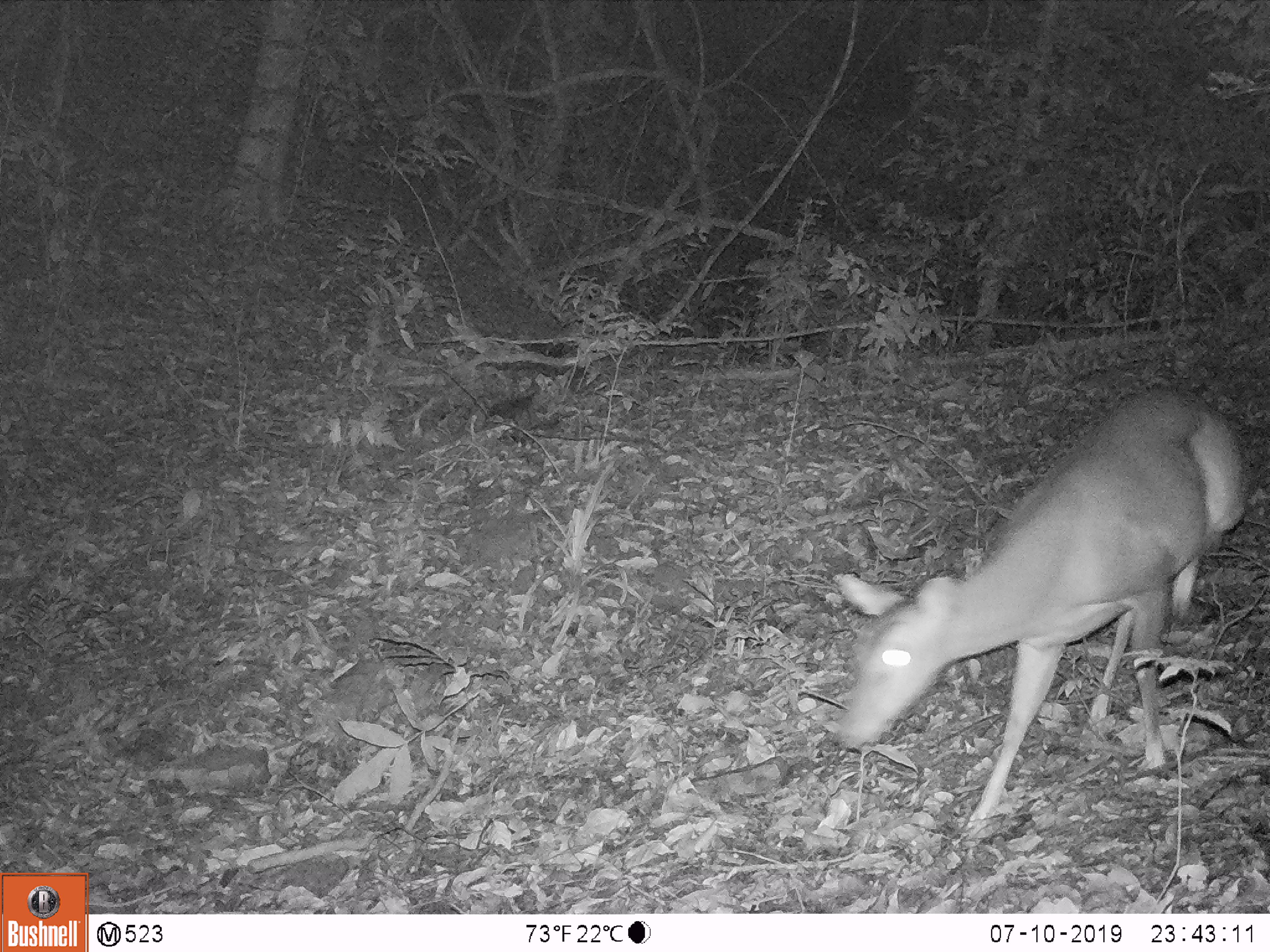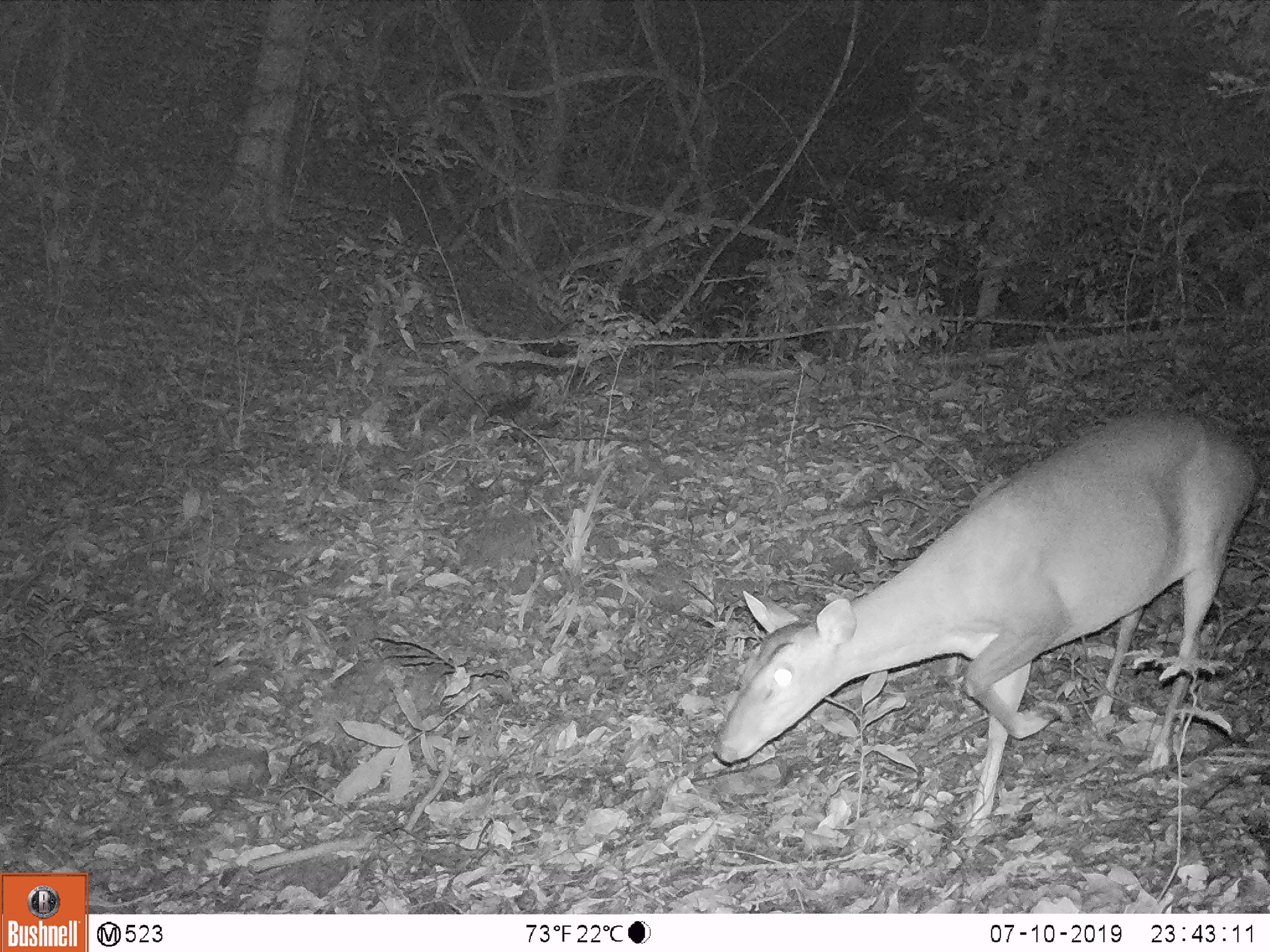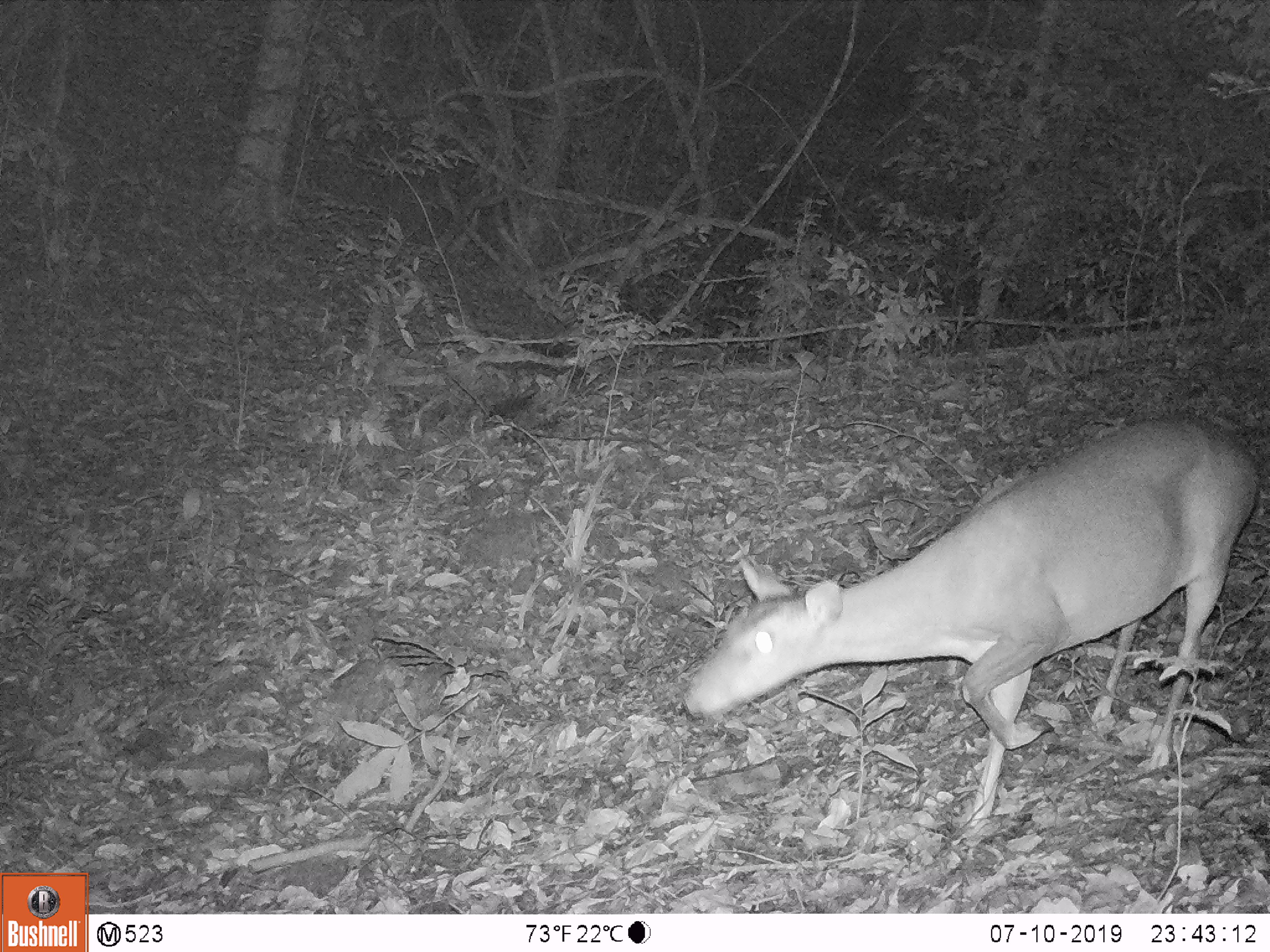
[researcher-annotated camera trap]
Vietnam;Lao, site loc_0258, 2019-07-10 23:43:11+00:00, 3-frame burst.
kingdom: Animalia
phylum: Chordata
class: Mammalia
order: Artiodactyla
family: Cervidae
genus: Muntiacus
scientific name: Muntiacus vuquangensis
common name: large-antlered muntjac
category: large antlered muntjac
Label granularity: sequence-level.